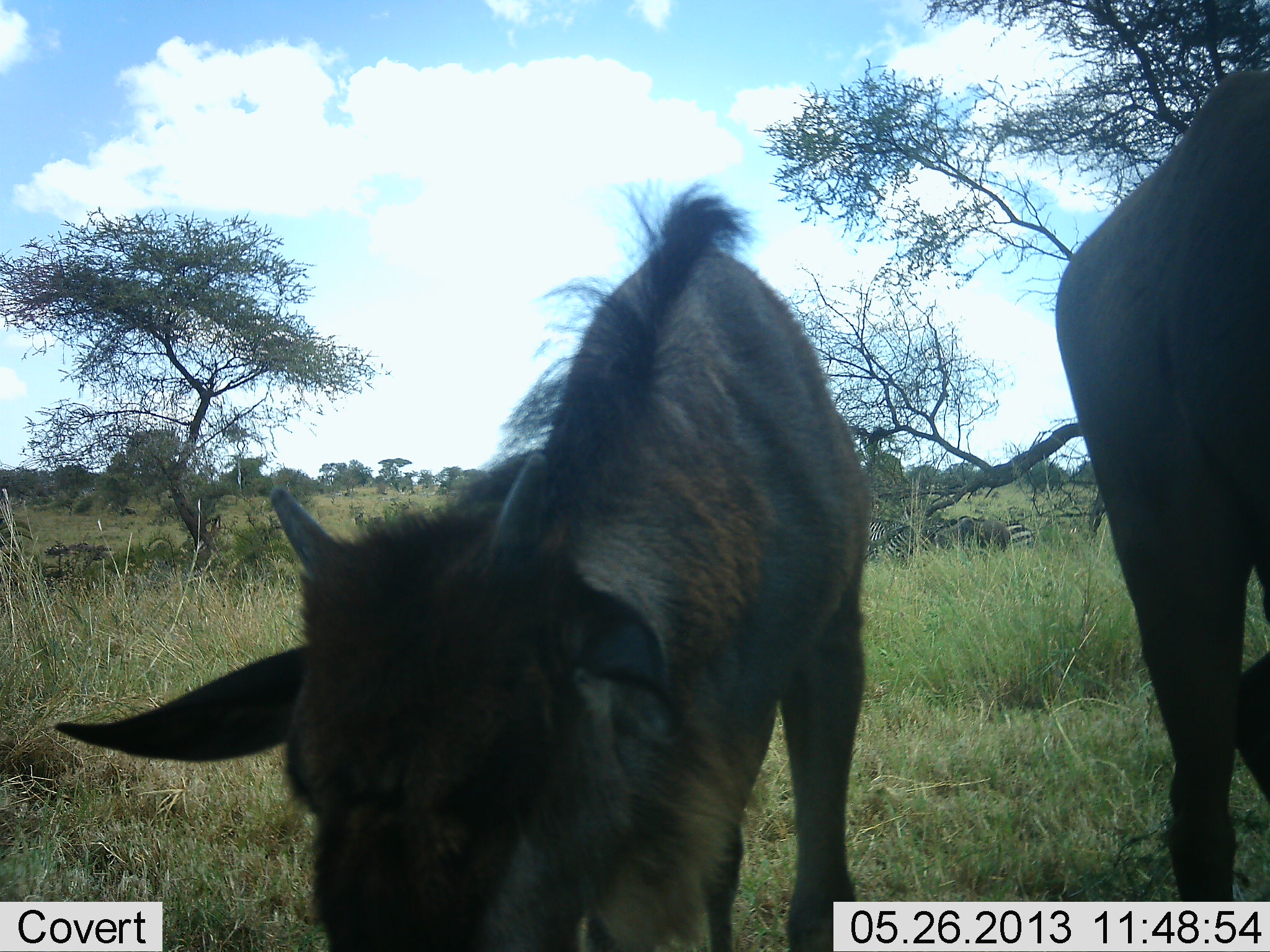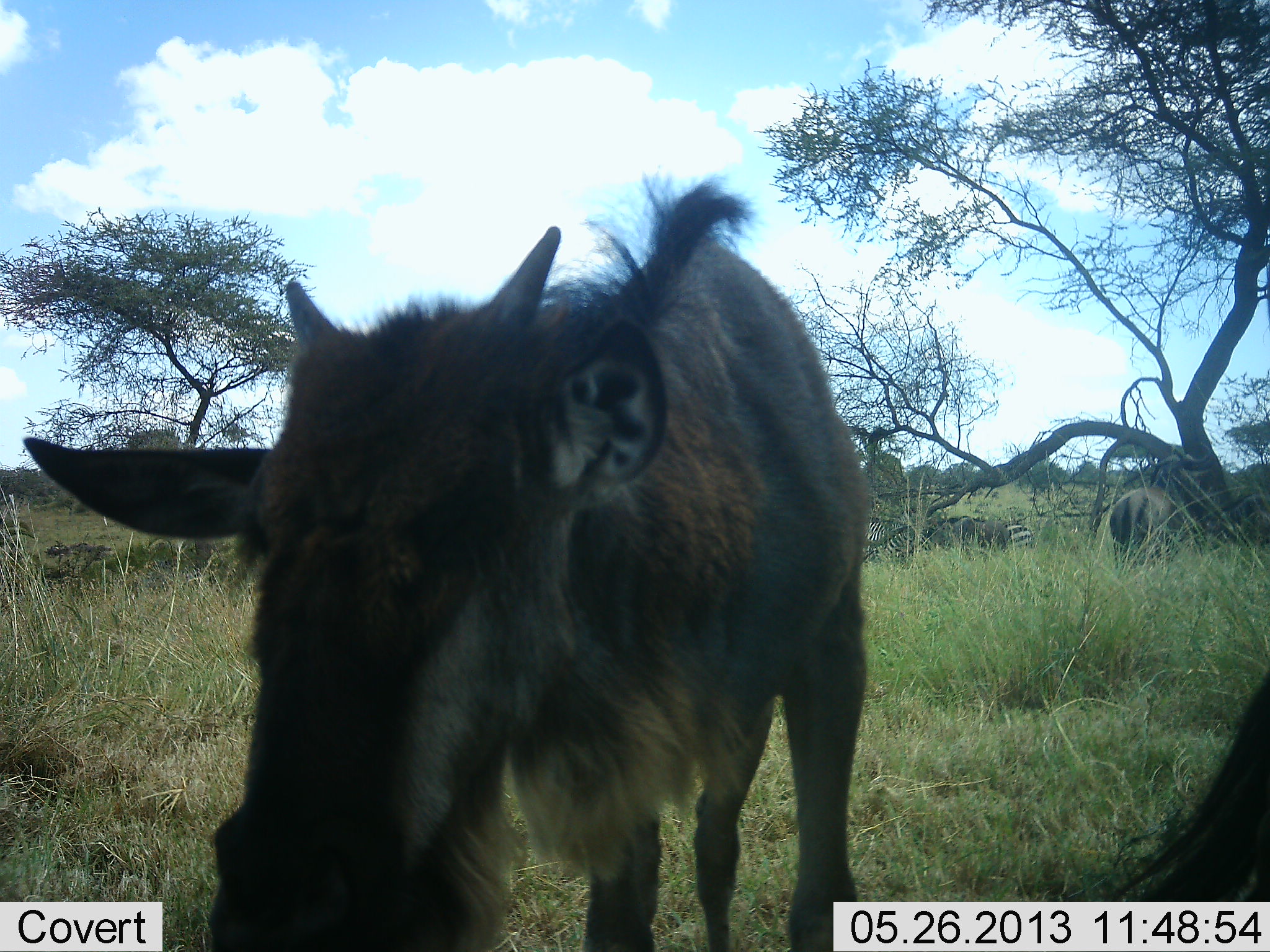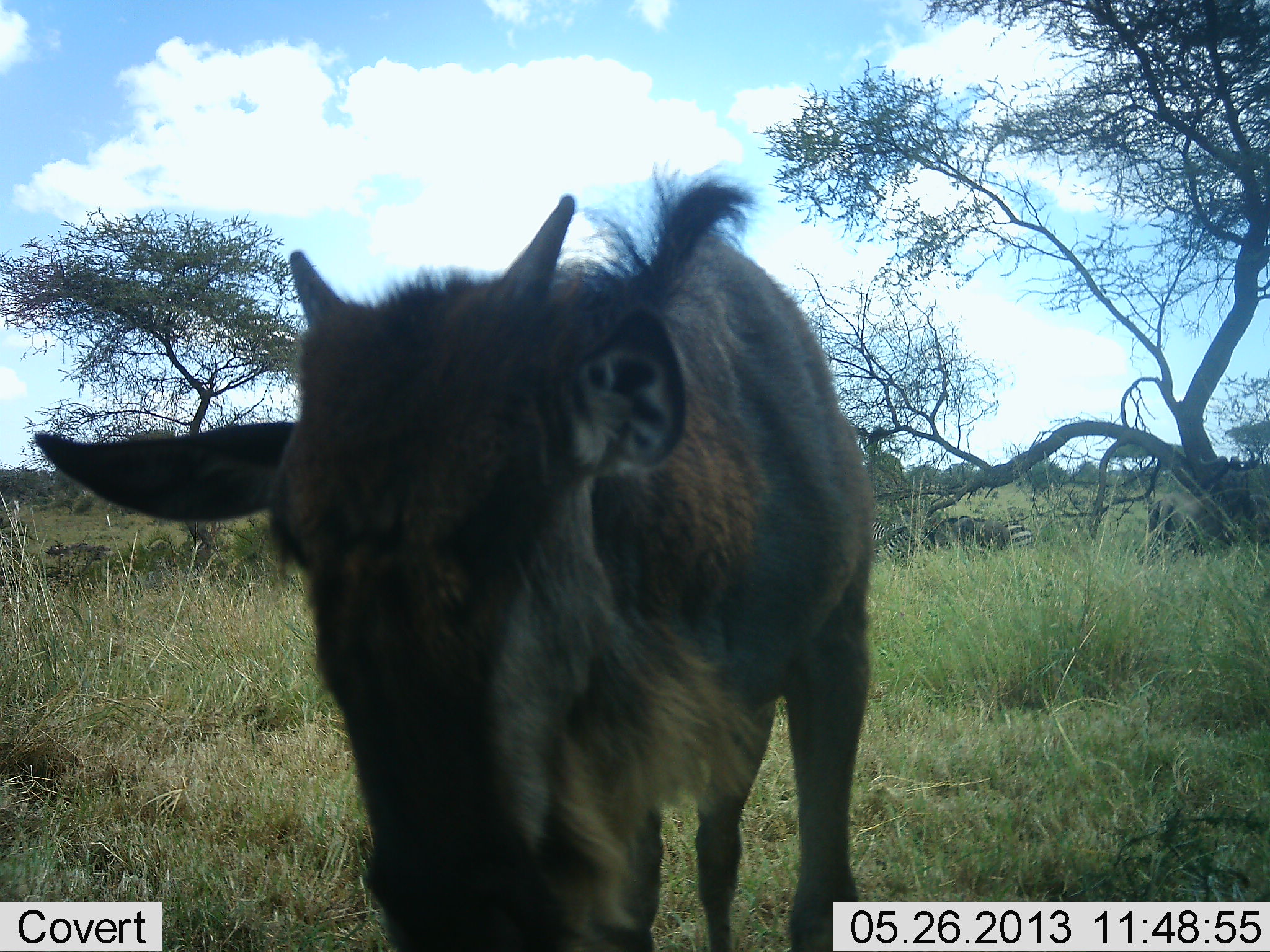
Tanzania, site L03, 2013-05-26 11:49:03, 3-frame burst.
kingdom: Animalia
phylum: Chordata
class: Mammalia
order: Artiodactyla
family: Bovidae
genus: Connochaetes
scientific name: Connochaetes taurinus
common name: blue wildebeest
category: wildebeest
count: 3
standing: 70%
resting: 5%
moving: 25%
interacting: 10%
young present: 65%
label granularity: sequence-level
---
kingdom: Animalia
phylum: Chordata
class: Mammalia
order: Perissodactyla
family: Equidae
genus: Equus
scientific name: Equus quagga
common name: plains zebra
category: zebra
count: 2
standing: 57%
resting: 21%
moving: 0%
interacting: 7%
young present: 0%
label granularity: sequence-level